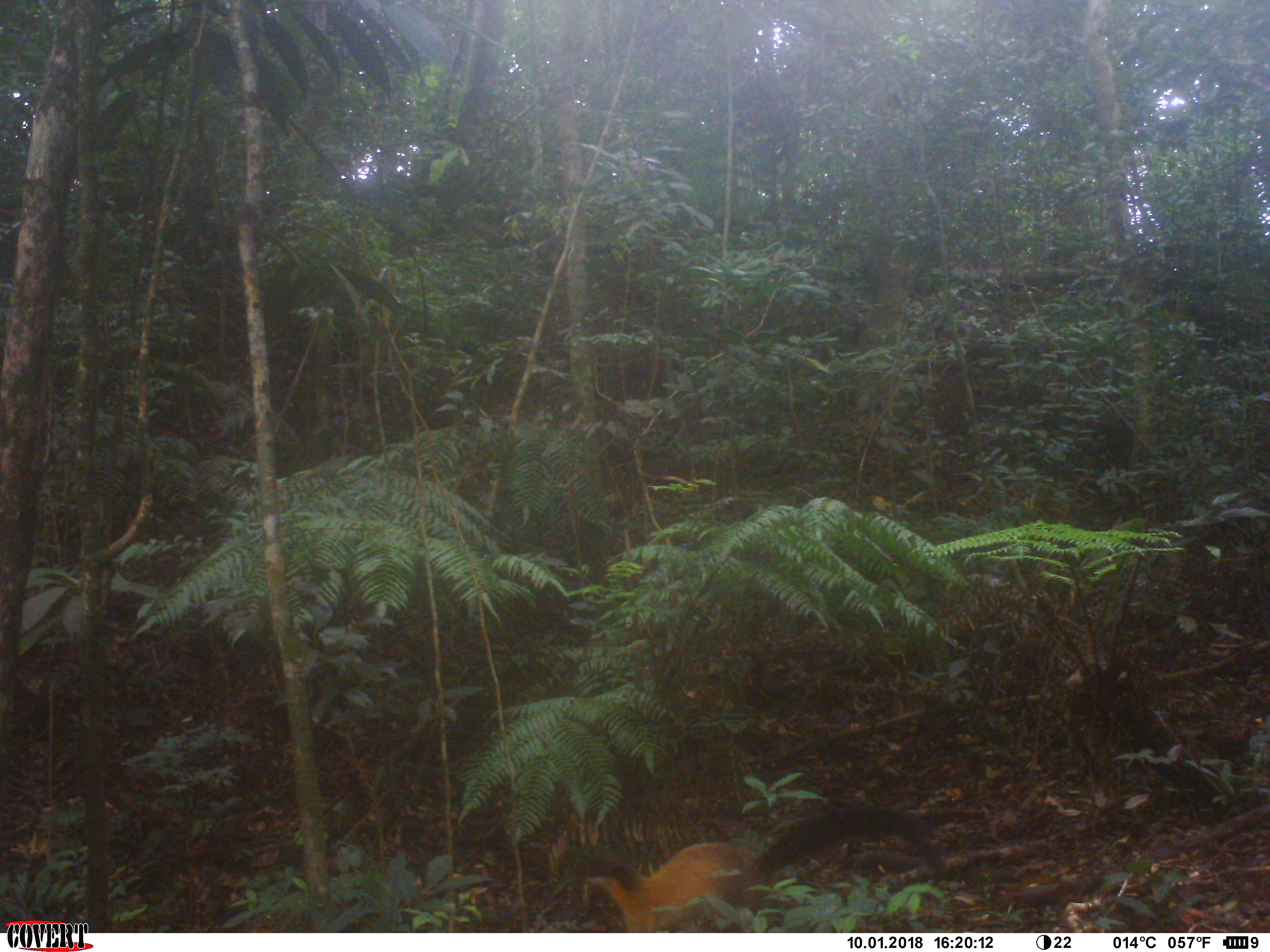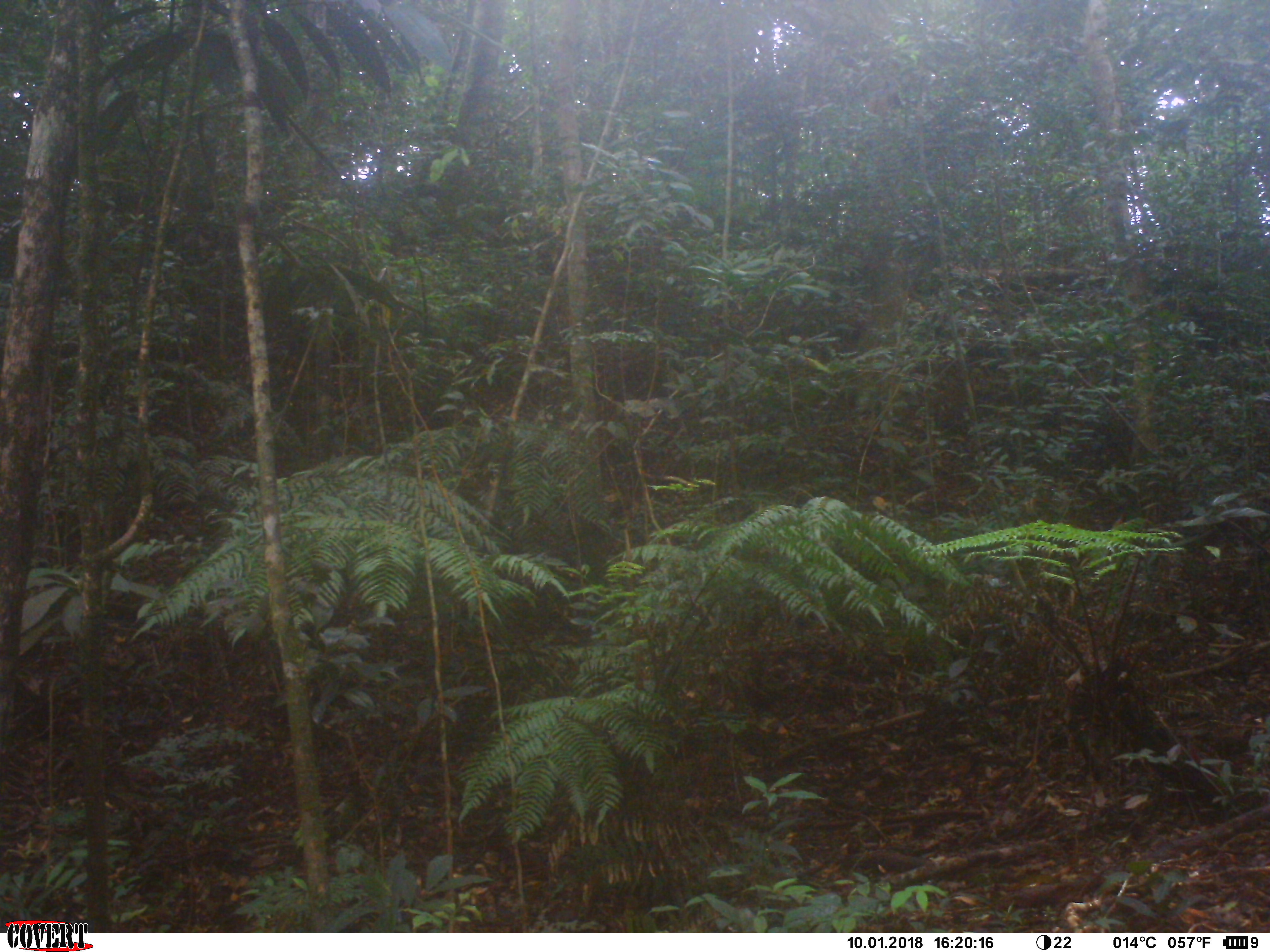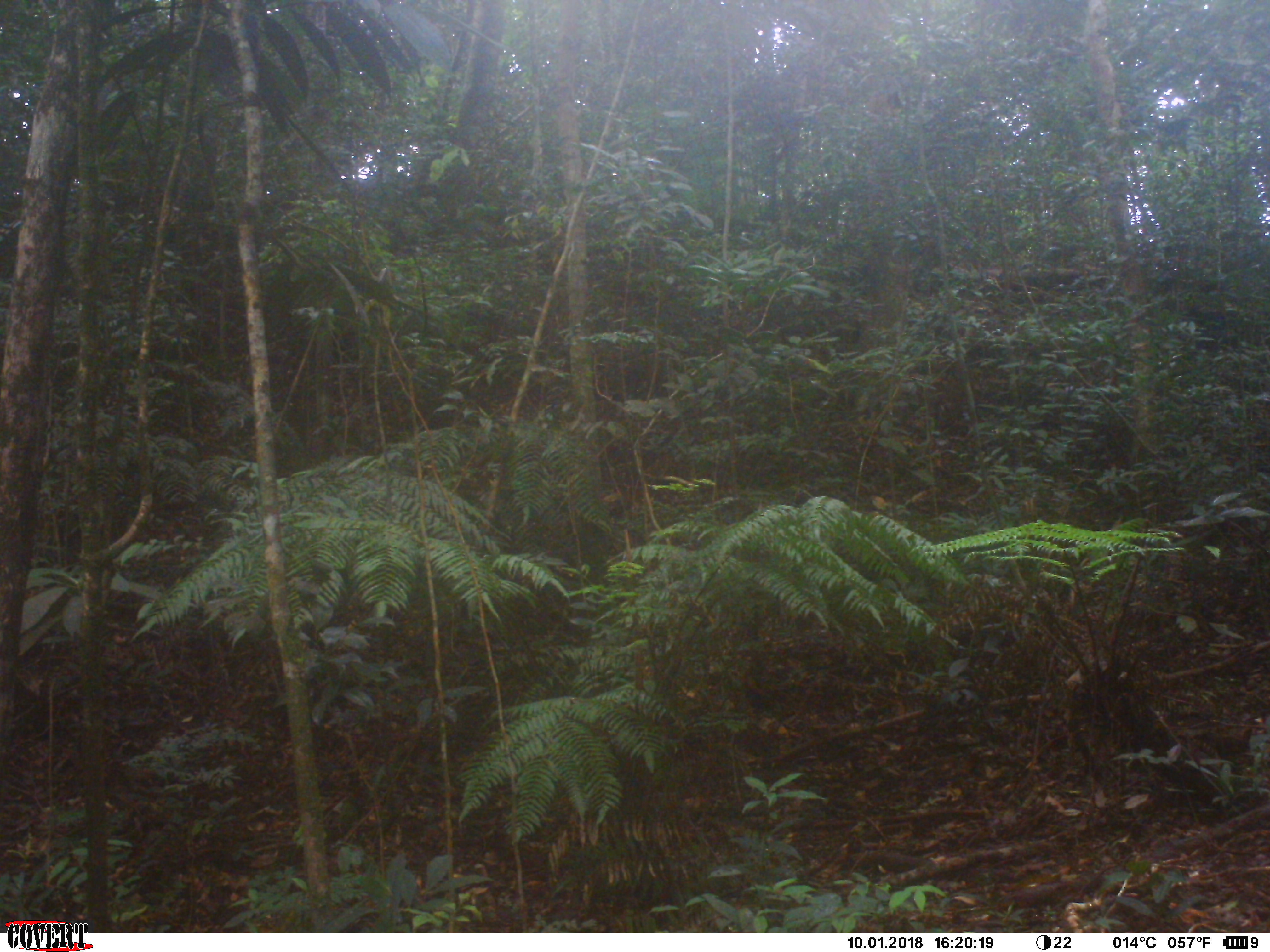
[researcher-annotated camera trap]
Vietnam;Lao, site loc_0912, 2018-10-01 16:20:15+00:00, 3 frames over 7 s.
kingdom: Animalia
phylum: Chordata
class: Mammalia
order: Carnivora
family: Mustelidae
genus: Martes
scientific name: Martes flavigula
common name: yellow-throated marten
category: yellow throated marten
Yellow throated marten (yellow-throated marten) (Martes flavigula). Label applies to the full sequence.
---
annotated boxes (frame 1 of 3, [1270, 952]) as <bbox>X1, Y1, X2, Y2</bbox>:
yellow throated marten: <bbox>577, 805, 946, 932</bbox>